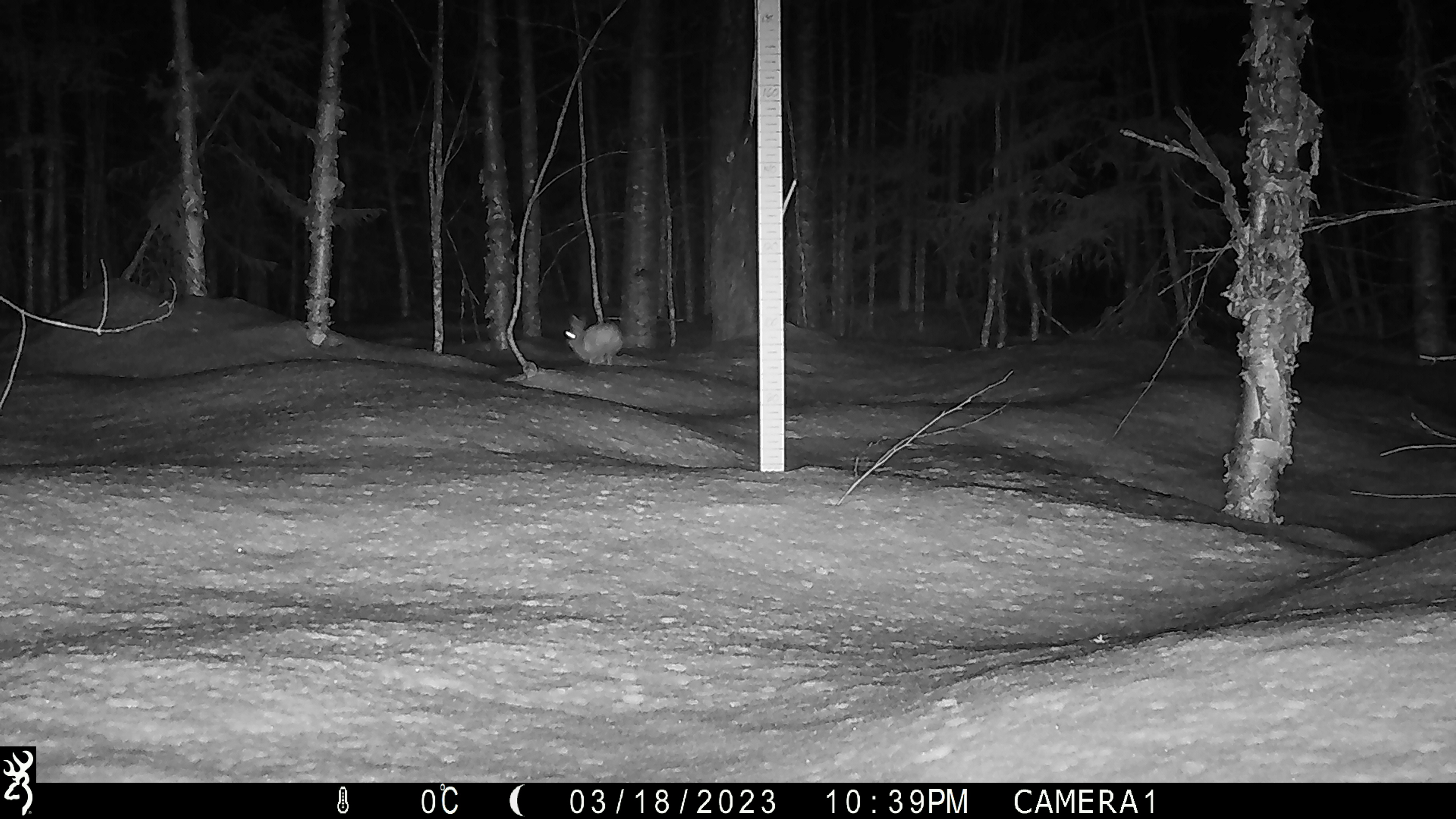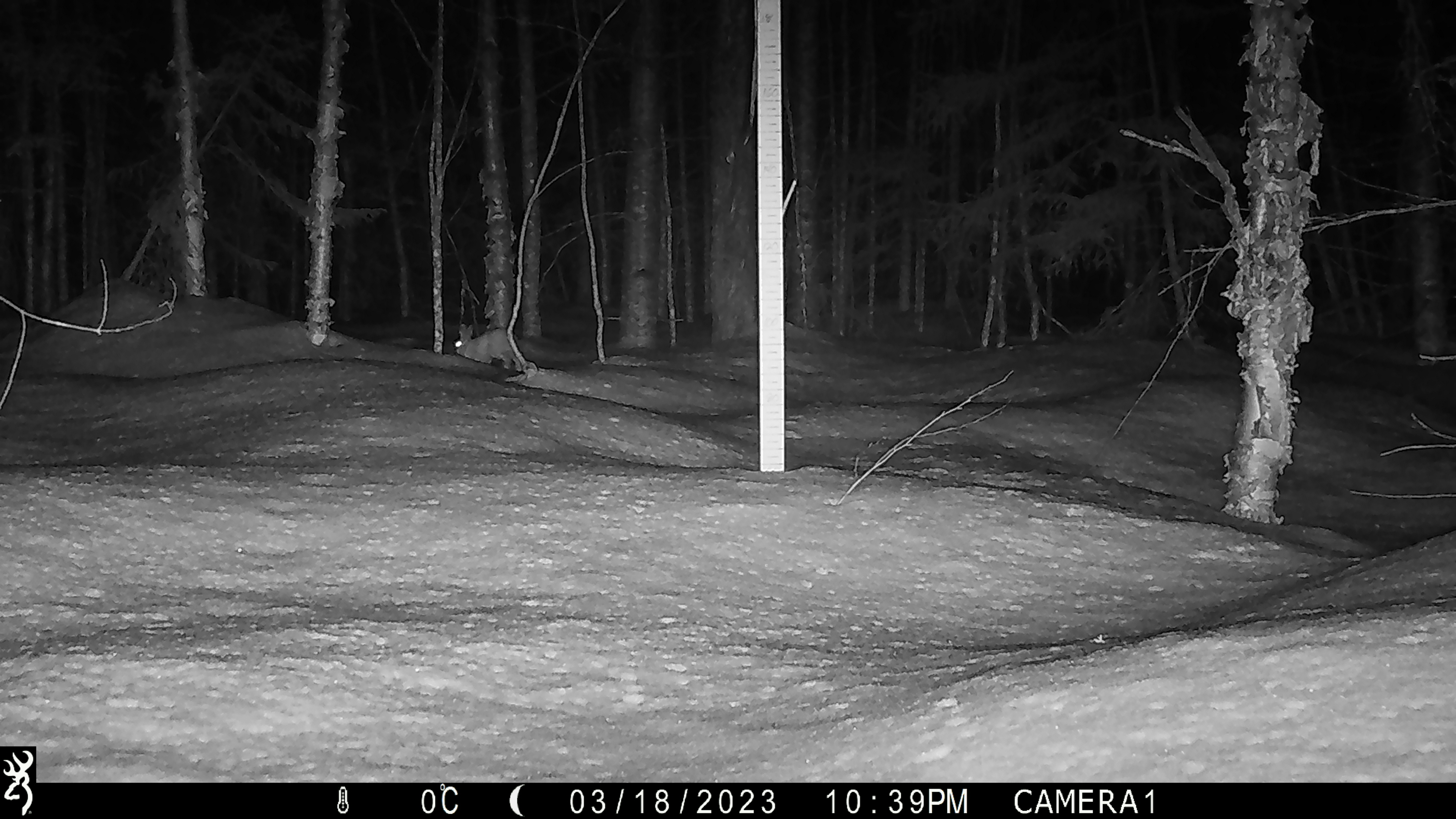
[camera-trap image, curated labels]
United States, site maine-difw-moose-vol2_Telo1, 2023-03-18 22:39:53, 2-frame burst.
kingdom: Animalia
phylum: Chordata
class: Mammalia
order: Lagomorpha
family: Leporidae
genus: Sylvilagus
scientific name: Sylvilagus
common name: cottontail rabbit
Cottontail rabbit (Sylvilagus).